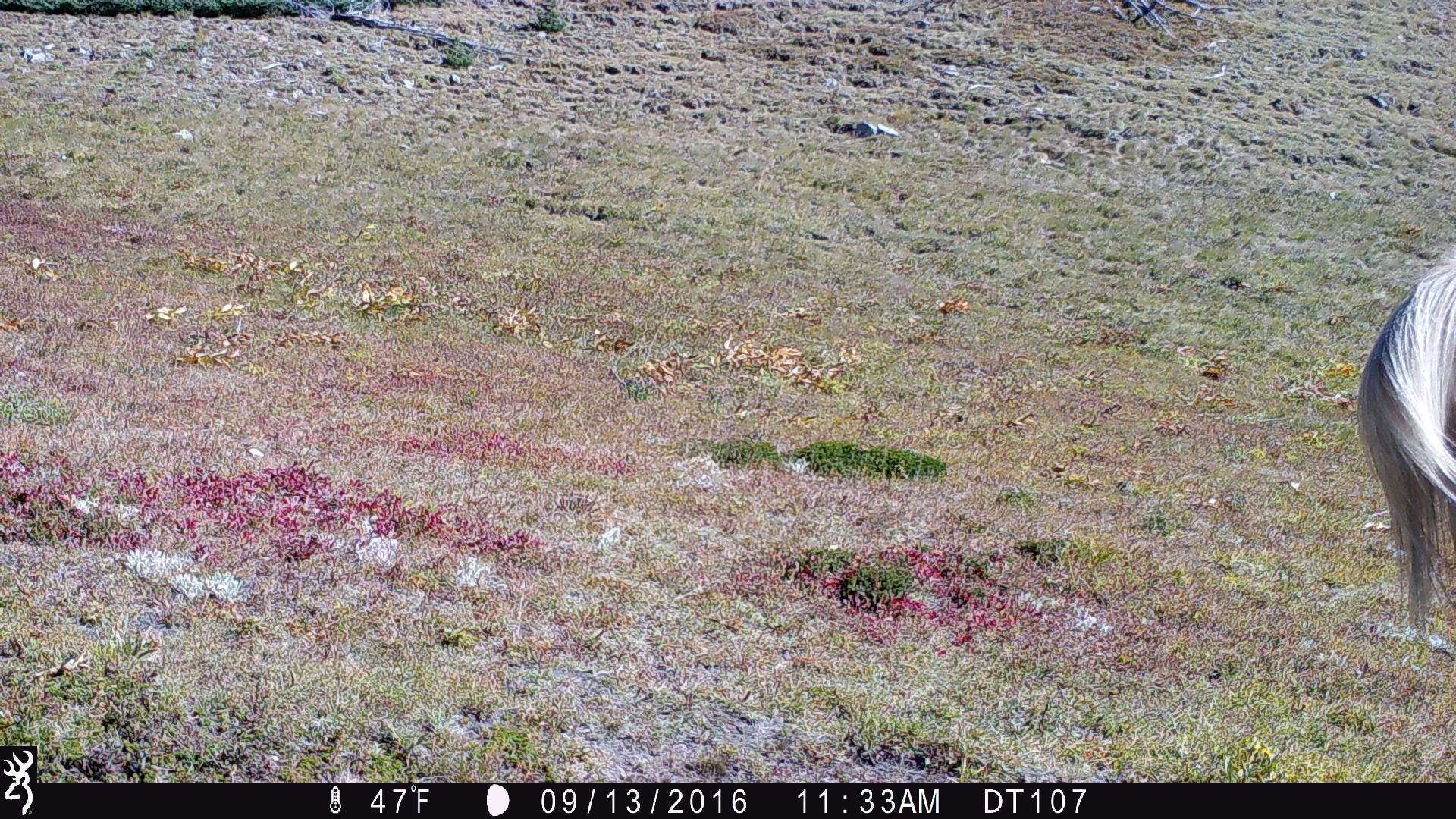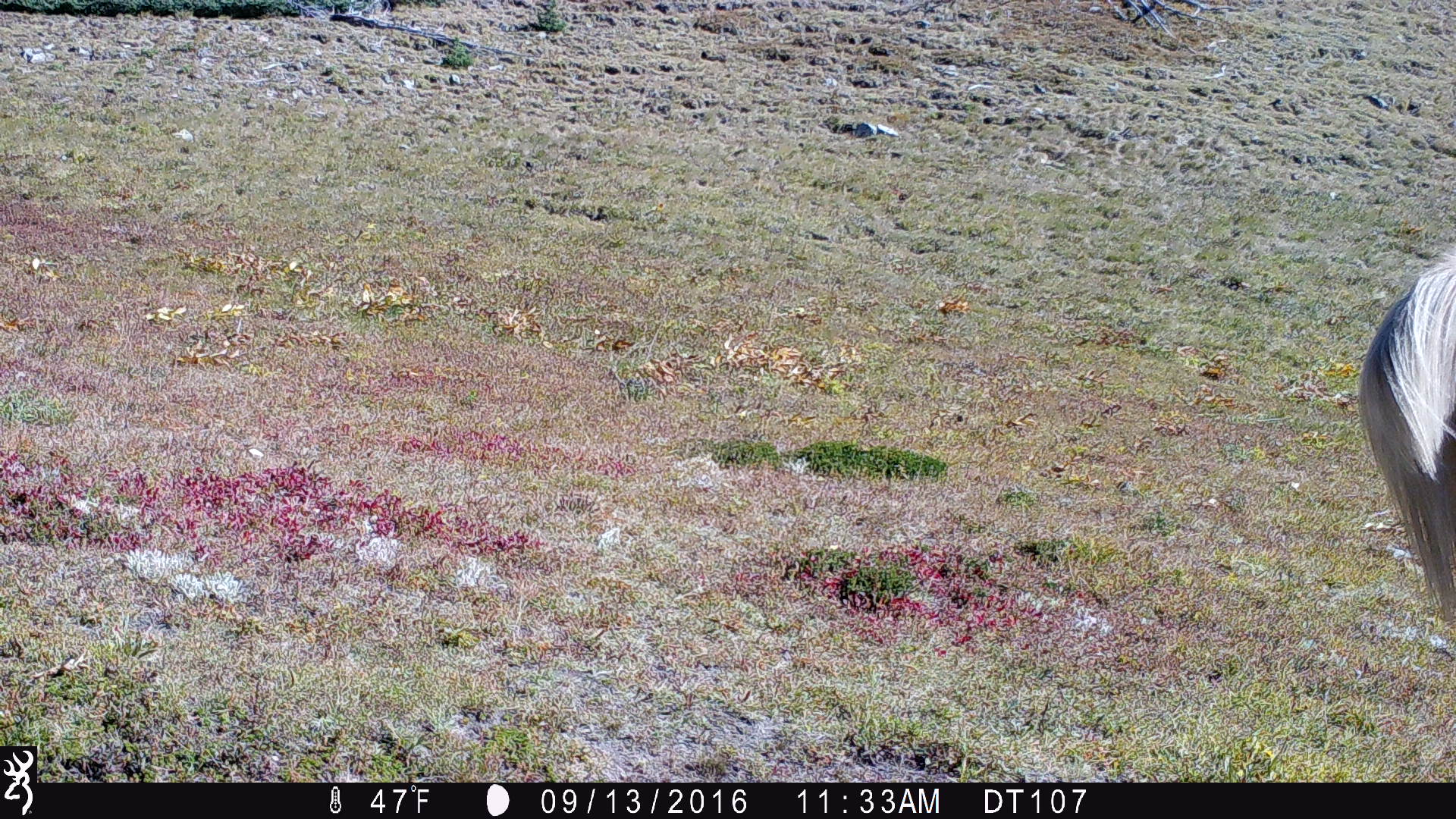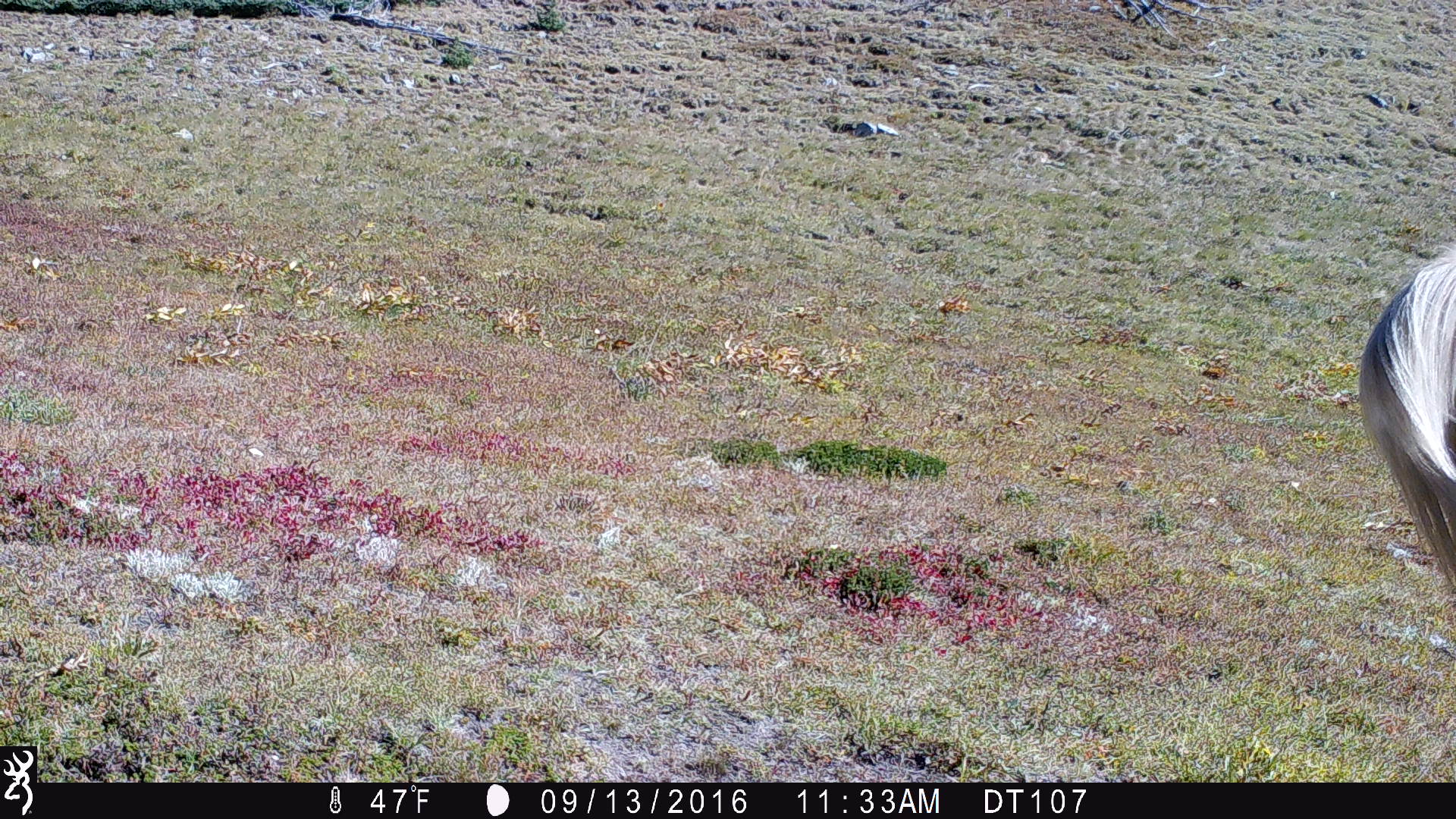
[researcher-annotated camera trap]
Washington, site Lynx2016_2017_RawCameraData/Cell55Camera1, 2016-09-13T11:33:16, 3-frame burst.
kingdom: Animalia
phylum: Chordata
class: Mammalia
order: Perissodactyla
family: Equidae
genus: Equus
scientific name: Equus caballus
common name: domestic horse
Domestic horse (Equus caballus). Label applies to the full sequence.